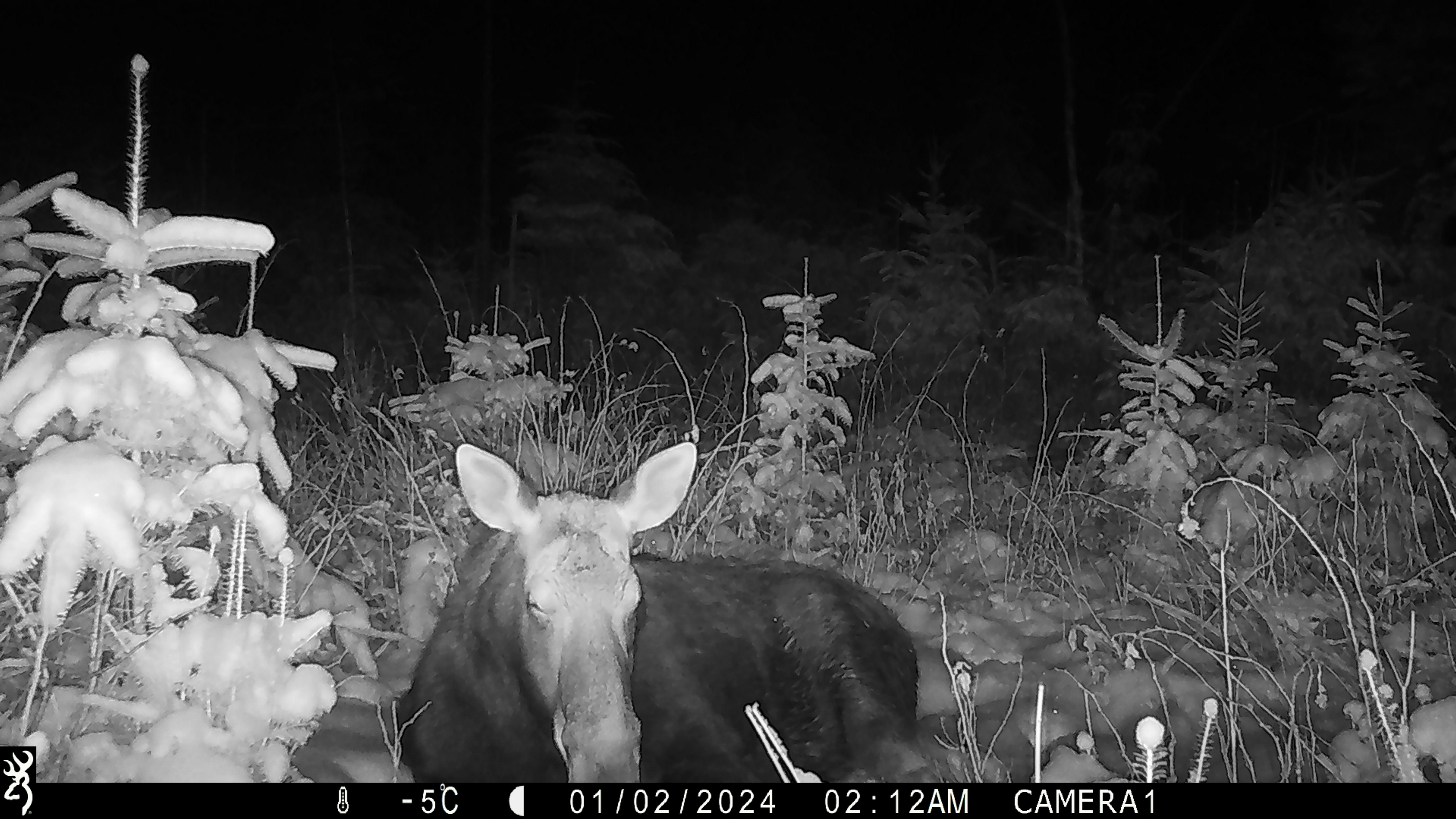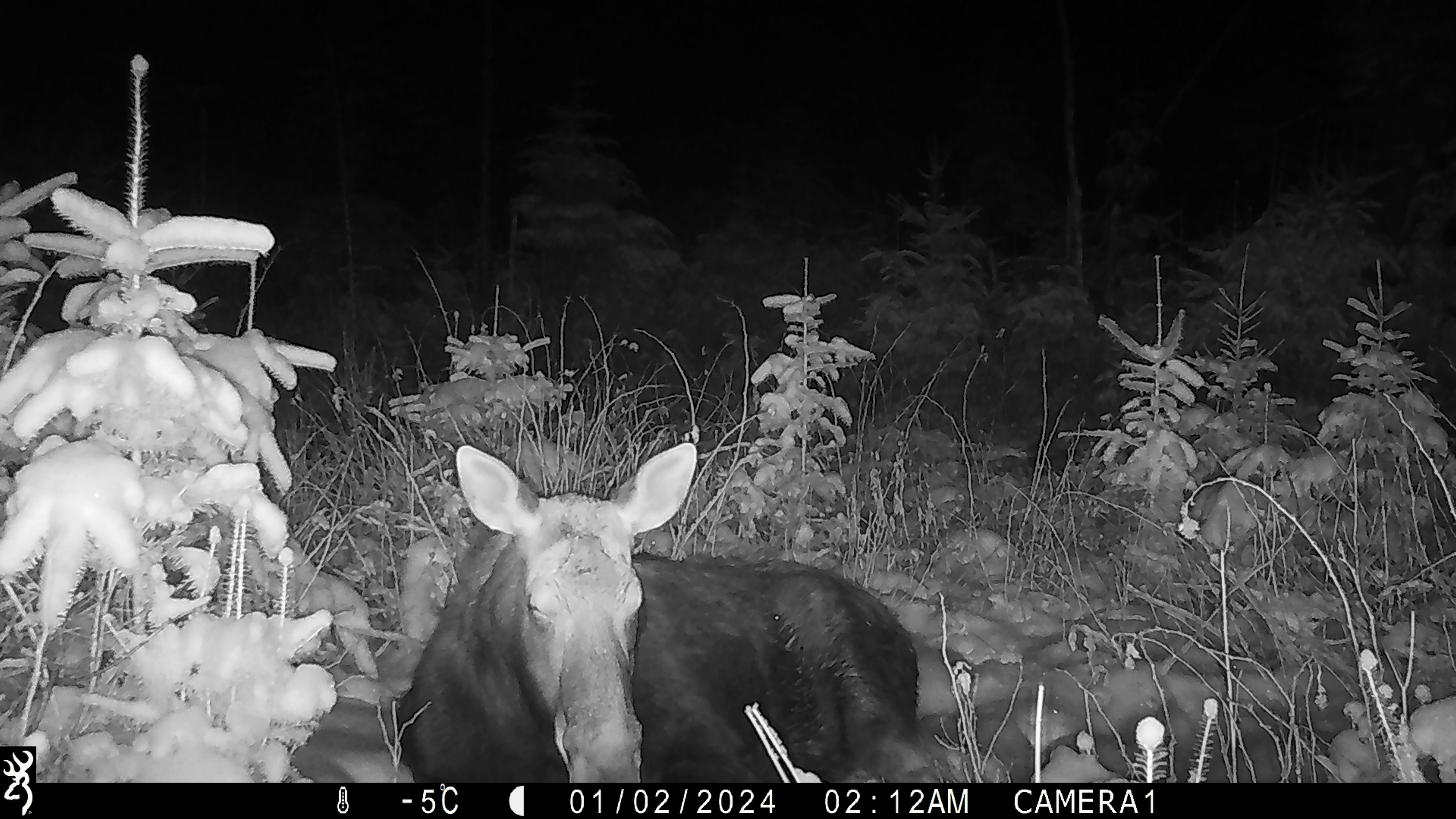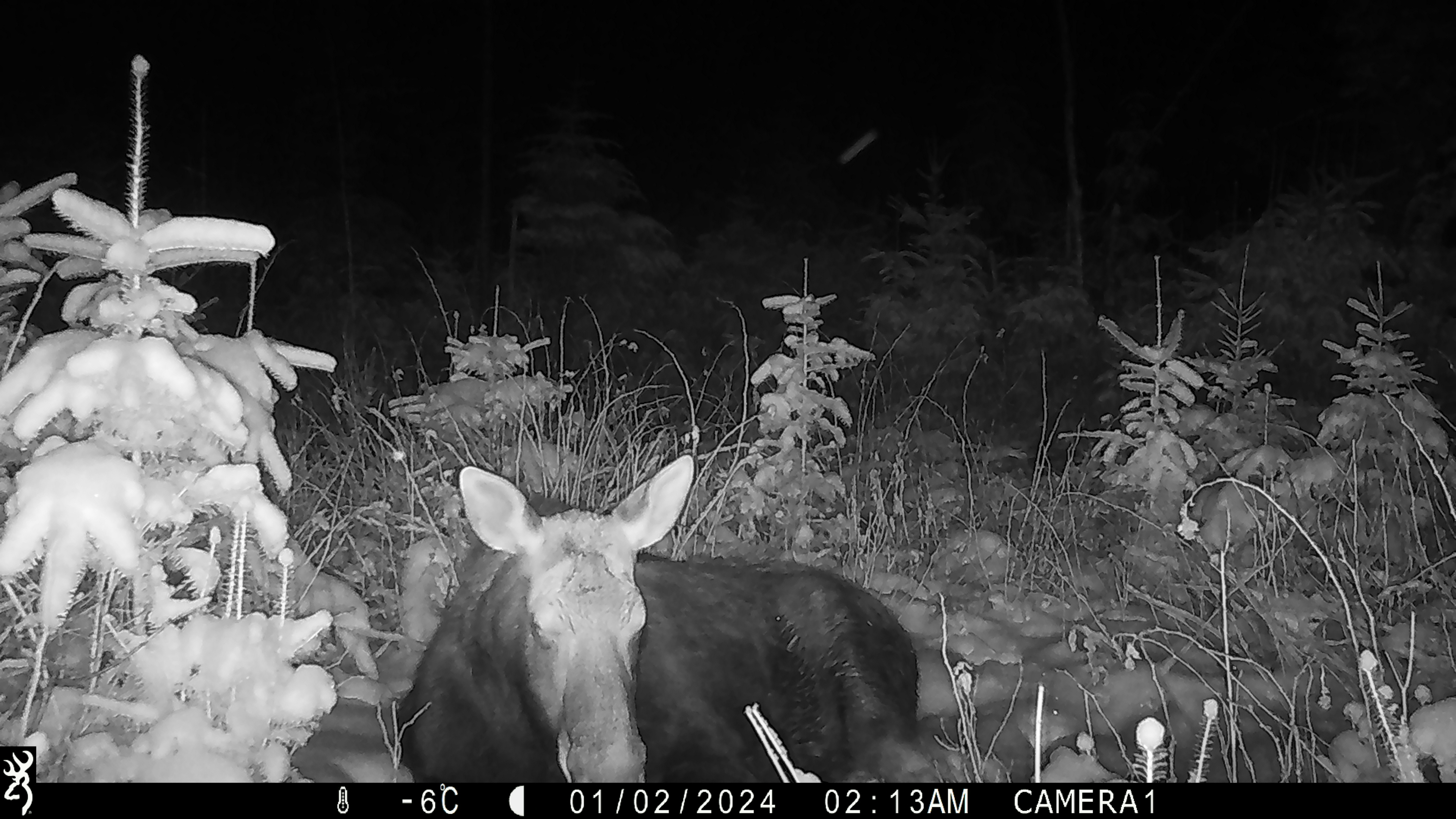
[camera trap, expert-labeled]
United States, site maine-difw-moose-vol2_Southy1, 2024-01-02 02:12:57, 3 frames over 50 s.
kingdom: Animalia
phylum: Chordata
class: Mammalia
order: Artiodactyla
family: Cervidae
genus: Alces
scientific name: Alces alces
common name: moose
Moose (Alces alces).